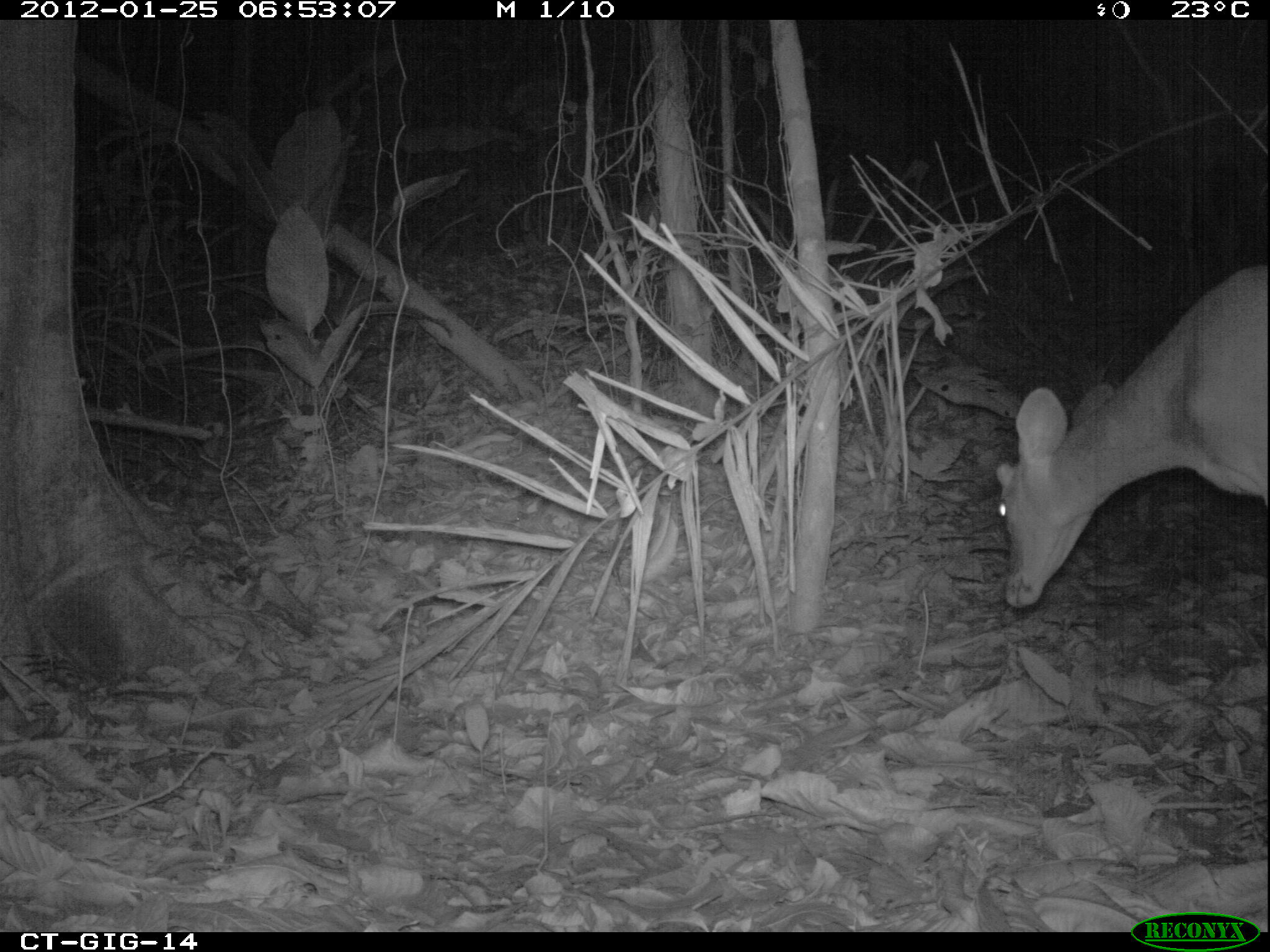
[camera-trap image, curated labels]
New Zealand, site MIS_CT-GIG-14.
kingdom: Animalia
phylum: Chordata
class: Mammalia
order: Artiodactyla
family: Cervidae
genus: Odocoileus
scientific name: Odocoileus virginianus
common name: white-tailed deer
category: white tailed deer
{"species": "white tailed deer (white-tailed deer) (Odocoileus virginianus)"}